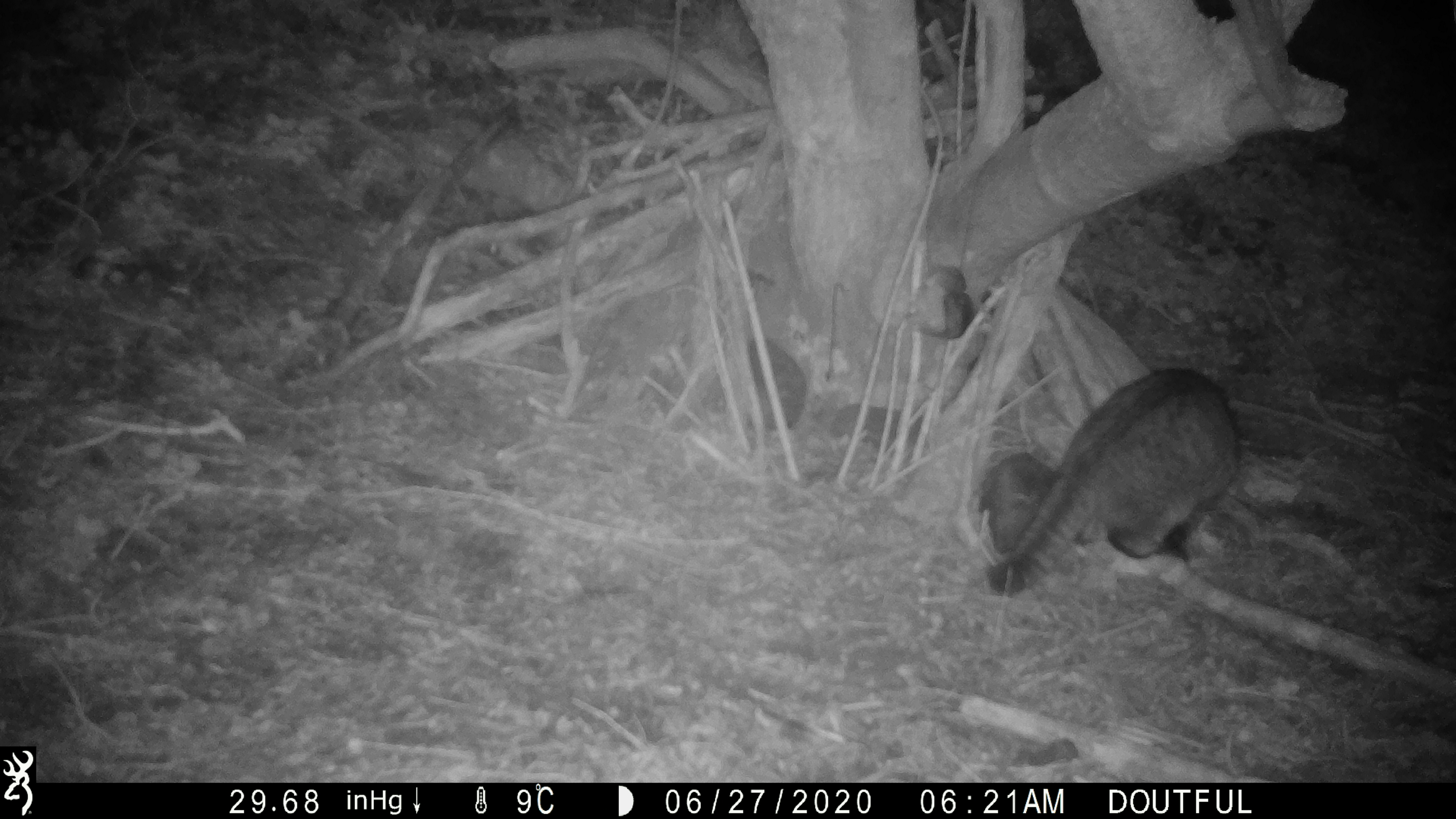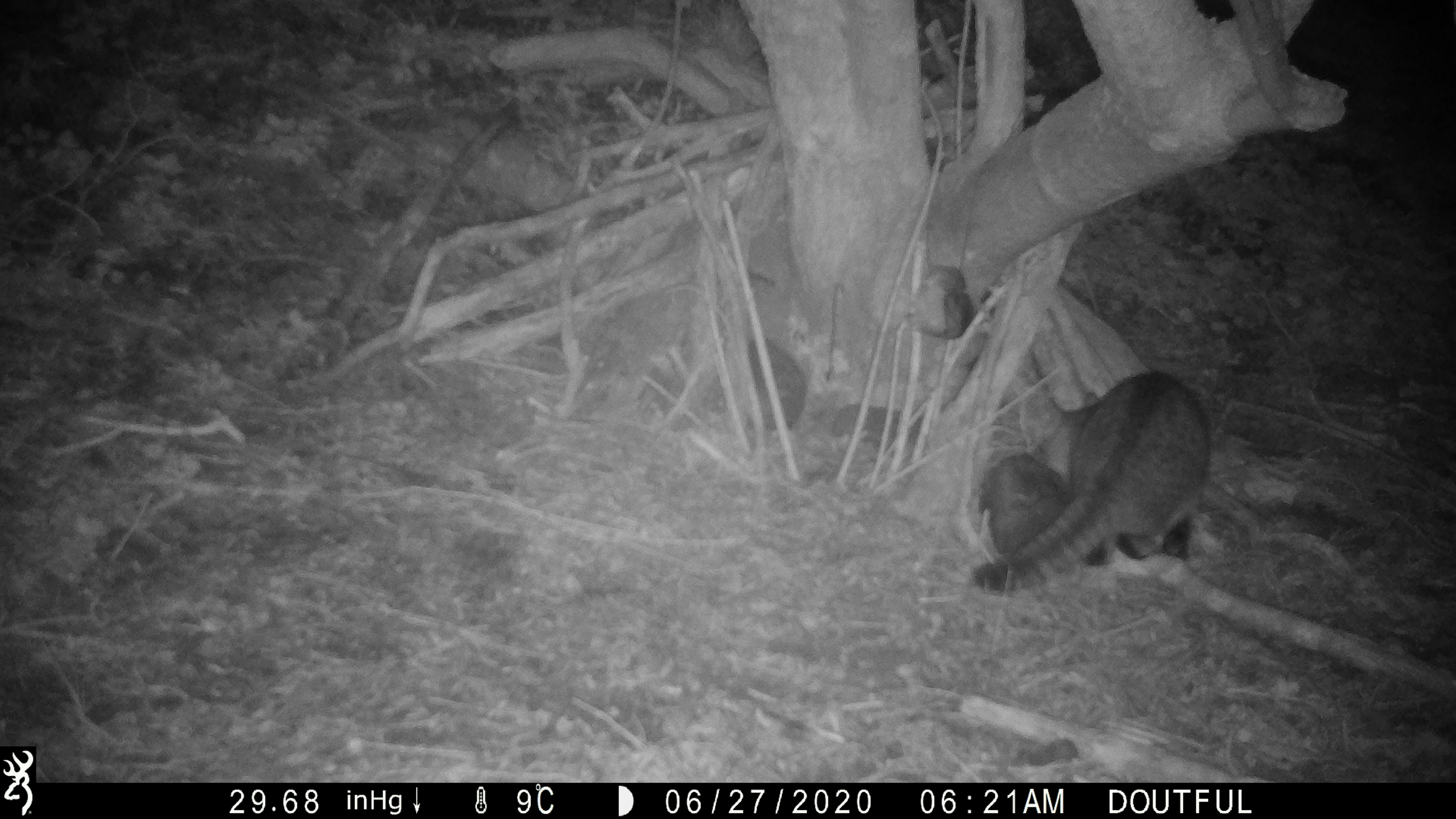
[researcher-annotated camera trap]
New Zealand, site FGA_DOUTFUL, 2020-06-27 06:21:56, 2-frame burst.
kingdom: Animalia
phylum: Chordata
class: Mammalia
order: Carnivora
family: Felidae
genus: Felis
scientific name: Felis catus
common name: domestic cat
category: cat